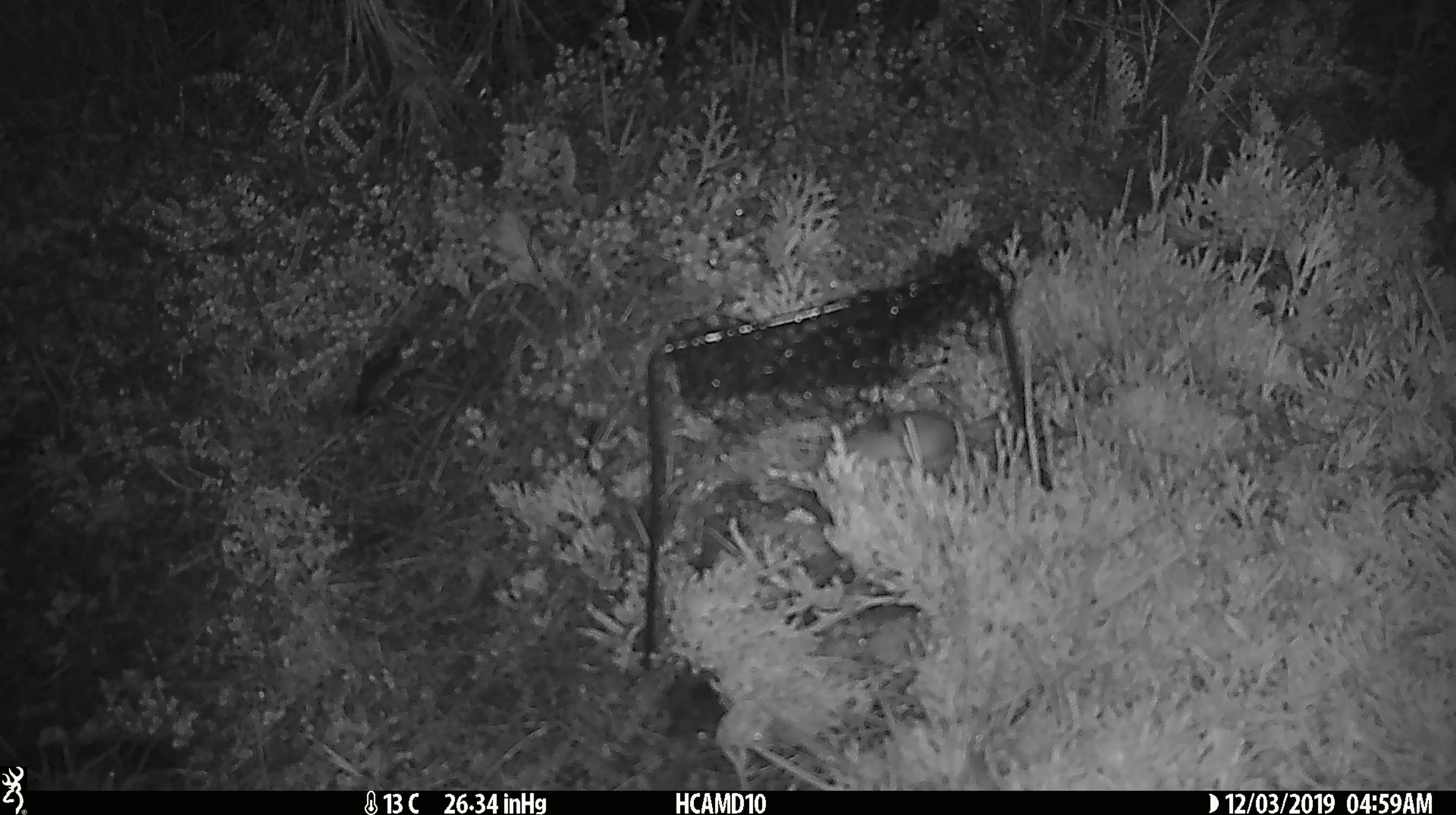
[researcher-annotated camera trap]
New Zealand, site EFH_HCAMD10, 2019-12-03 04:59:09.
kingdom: Animalia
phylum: Chordata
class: Mammalia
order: Rodentia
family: Muridae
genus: Mus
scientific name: Mus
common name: mouse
Mouse (Mus).